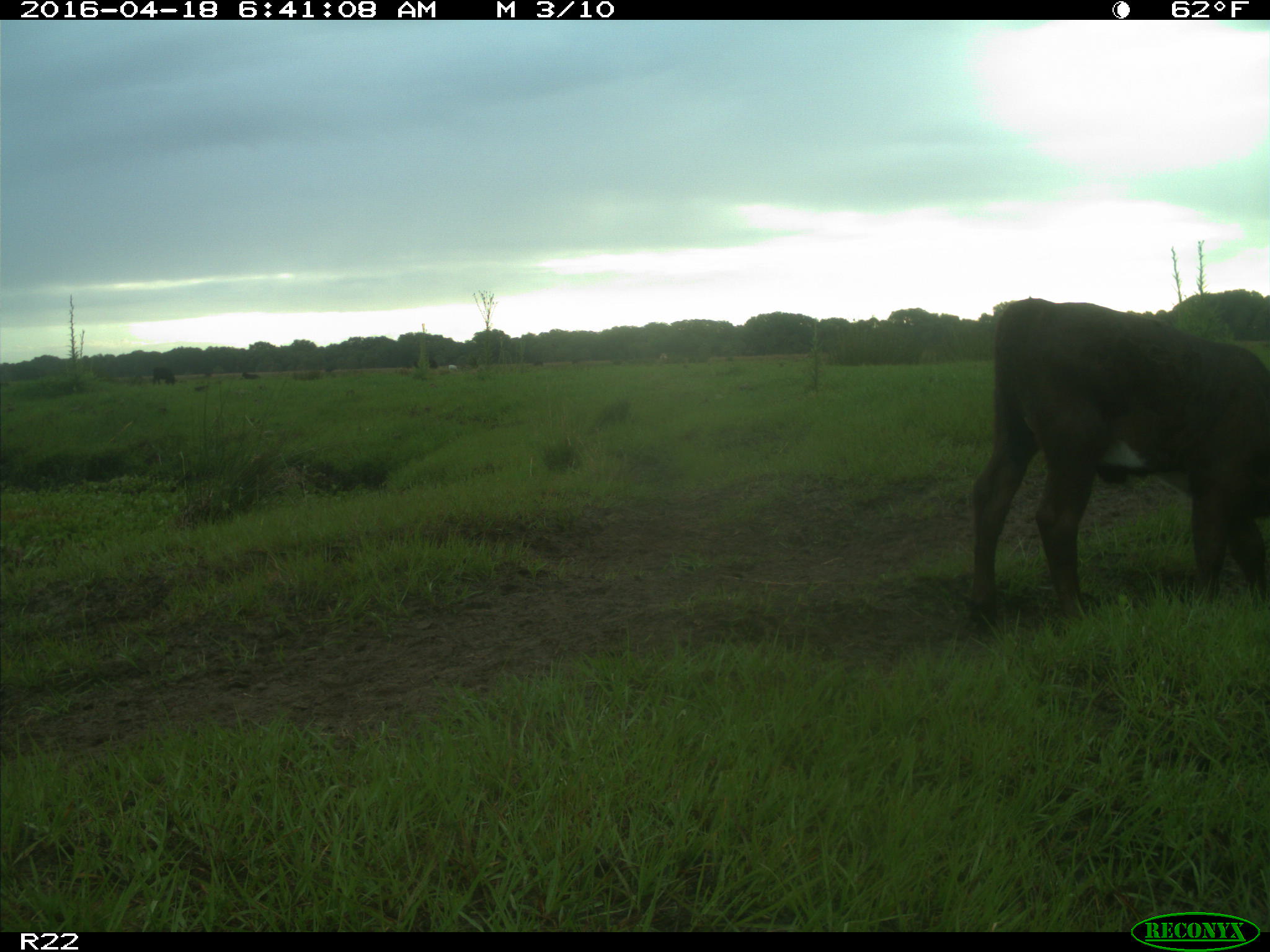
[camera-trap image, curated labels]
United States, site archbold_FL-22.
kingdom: Animalia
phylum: Chordata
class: Mammalia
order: Artiodactyla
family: Bovidae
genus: Bos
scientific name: Bos taurus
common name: domestic cow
Bos taurus (domestic cow).